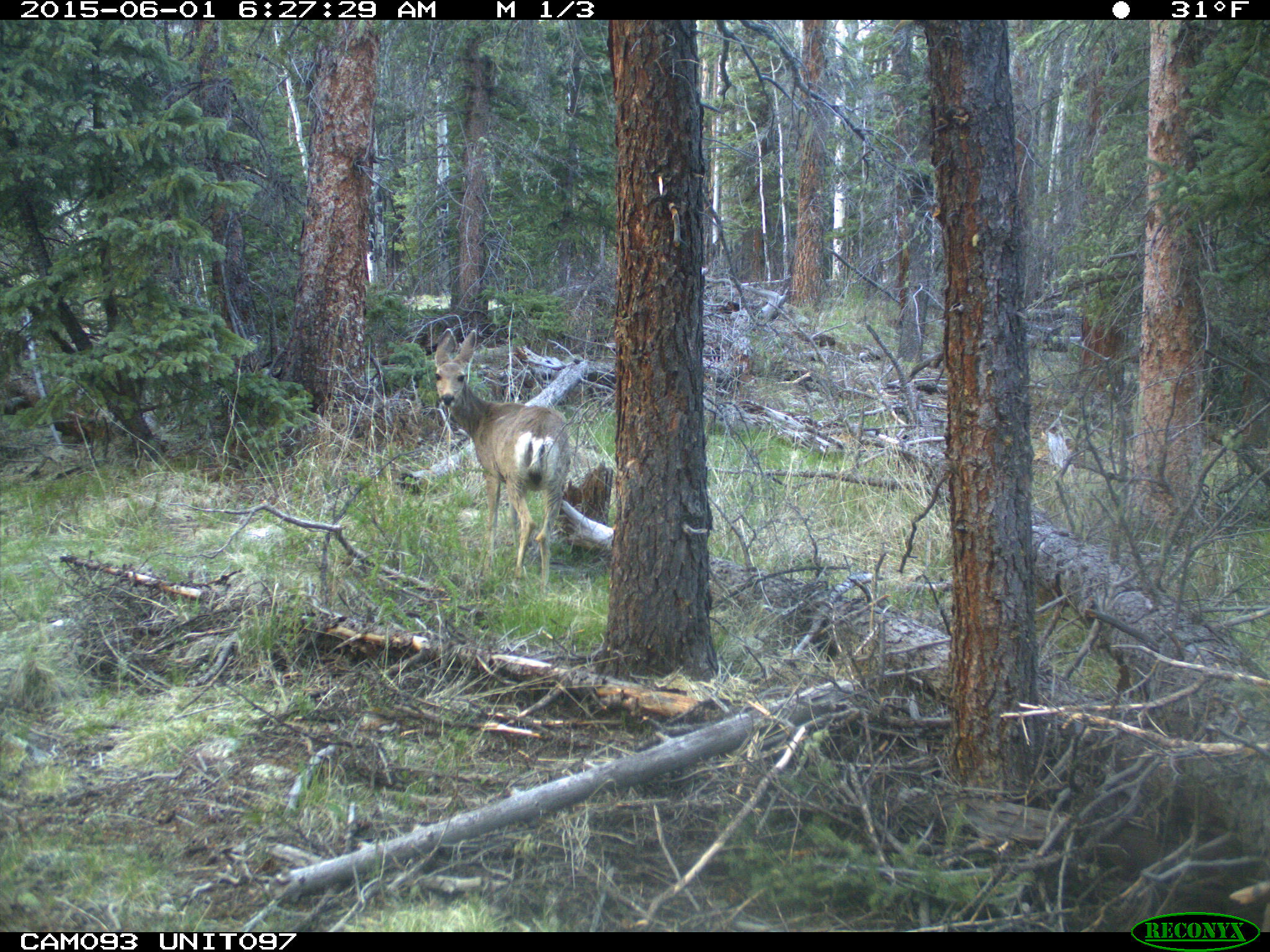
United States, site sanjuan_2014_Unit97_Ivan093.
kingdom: Animalia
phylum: Chordata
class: Mammalia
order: Artiodactyla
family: Cervidae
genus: Odocoileus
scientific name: Odocoileus hemionus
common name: mule deer